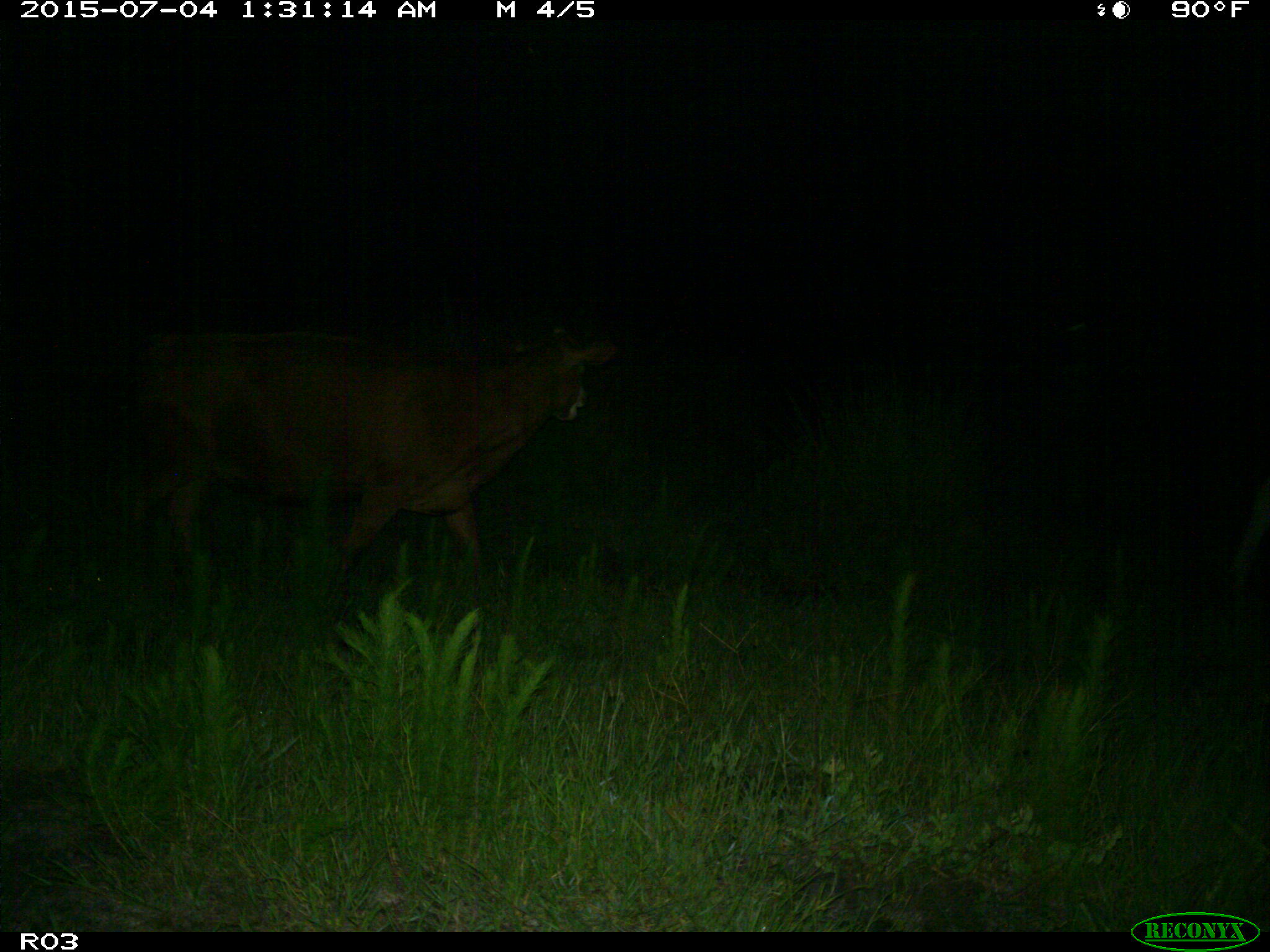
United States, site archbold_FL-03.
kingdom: Animalia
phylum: Chordata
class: Mammalia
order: Artiodactyla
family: Bovidae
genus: Bos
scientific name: Bos taurus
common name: domestic cow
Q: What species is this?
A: Bos taurus (domestic cow).